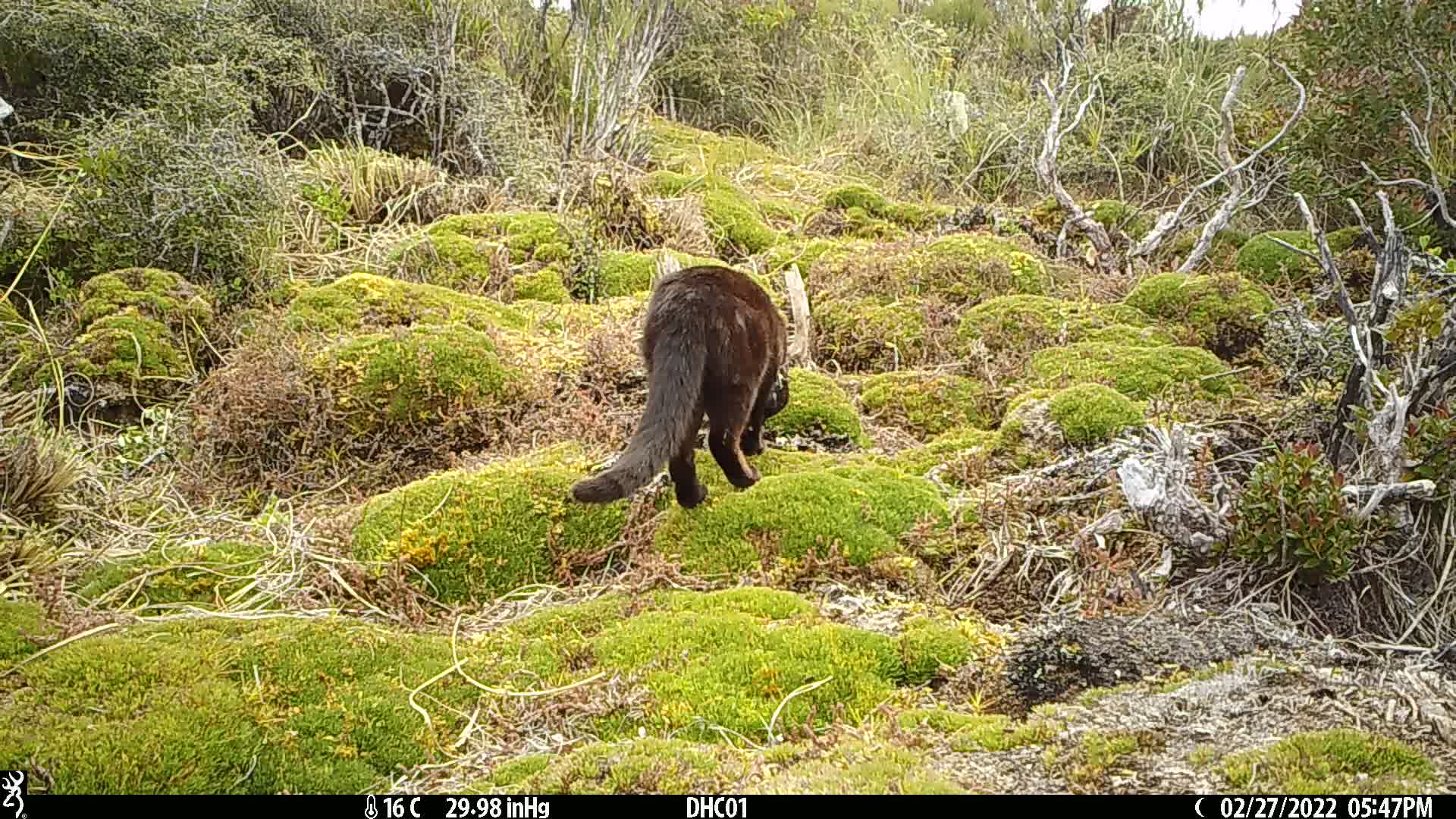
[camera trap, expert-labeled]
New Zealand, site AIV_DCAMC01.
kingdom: Animalia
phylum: Chordata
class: Mammalia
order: Carnivora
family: Felidae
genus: Felis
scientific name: Felis catus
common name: domestic cat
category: cat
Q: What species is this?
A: Cat (domestic cat) (Felis catus).